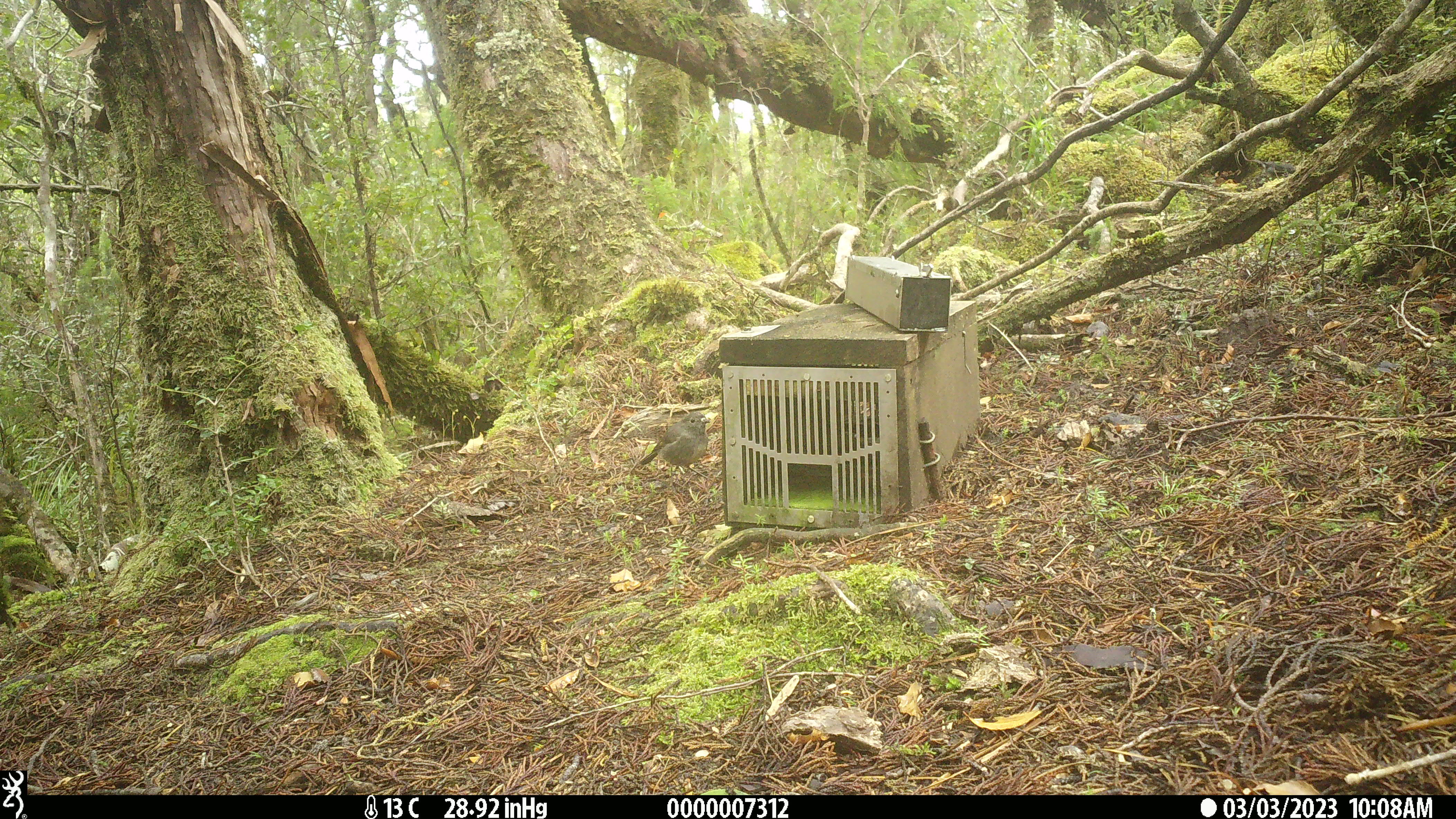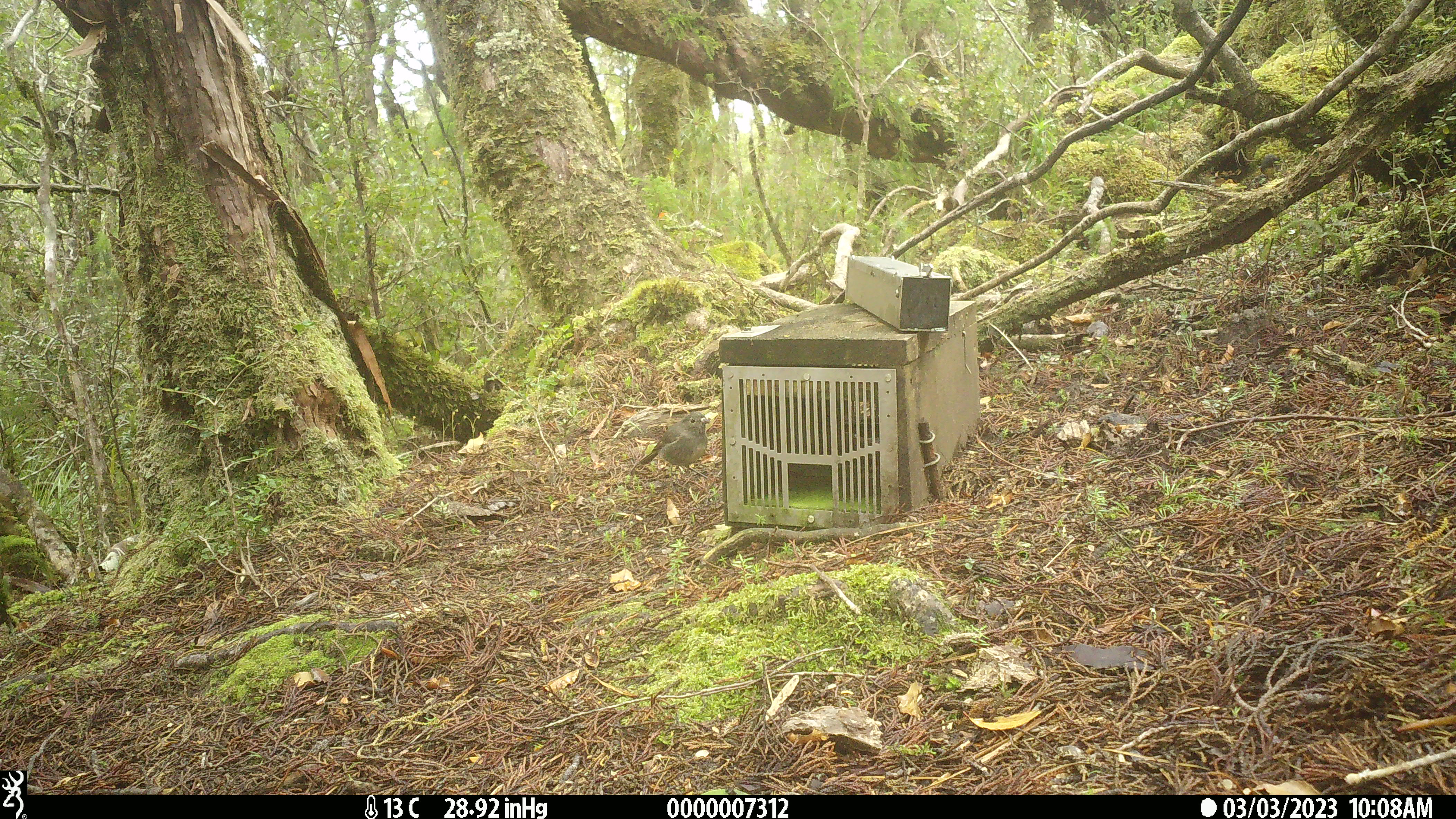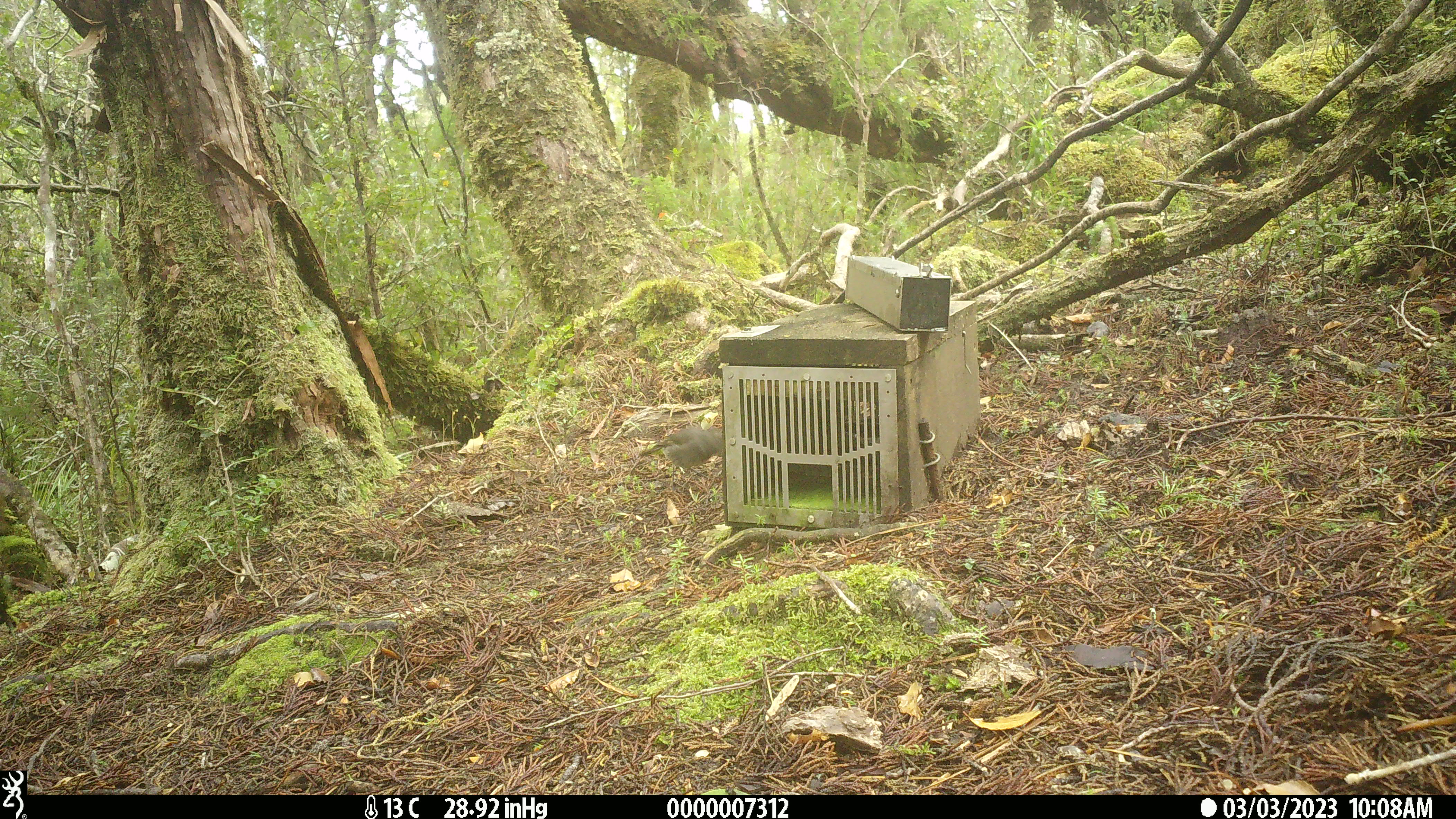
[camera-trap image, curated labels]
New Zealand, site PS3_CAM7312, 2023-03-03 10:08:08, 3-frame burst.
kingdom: Animalia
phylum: Chordata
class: Aves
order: Passeriformes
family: Petroicidae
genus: Petroica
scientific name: Petroica australis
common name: new zealand robin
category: robin